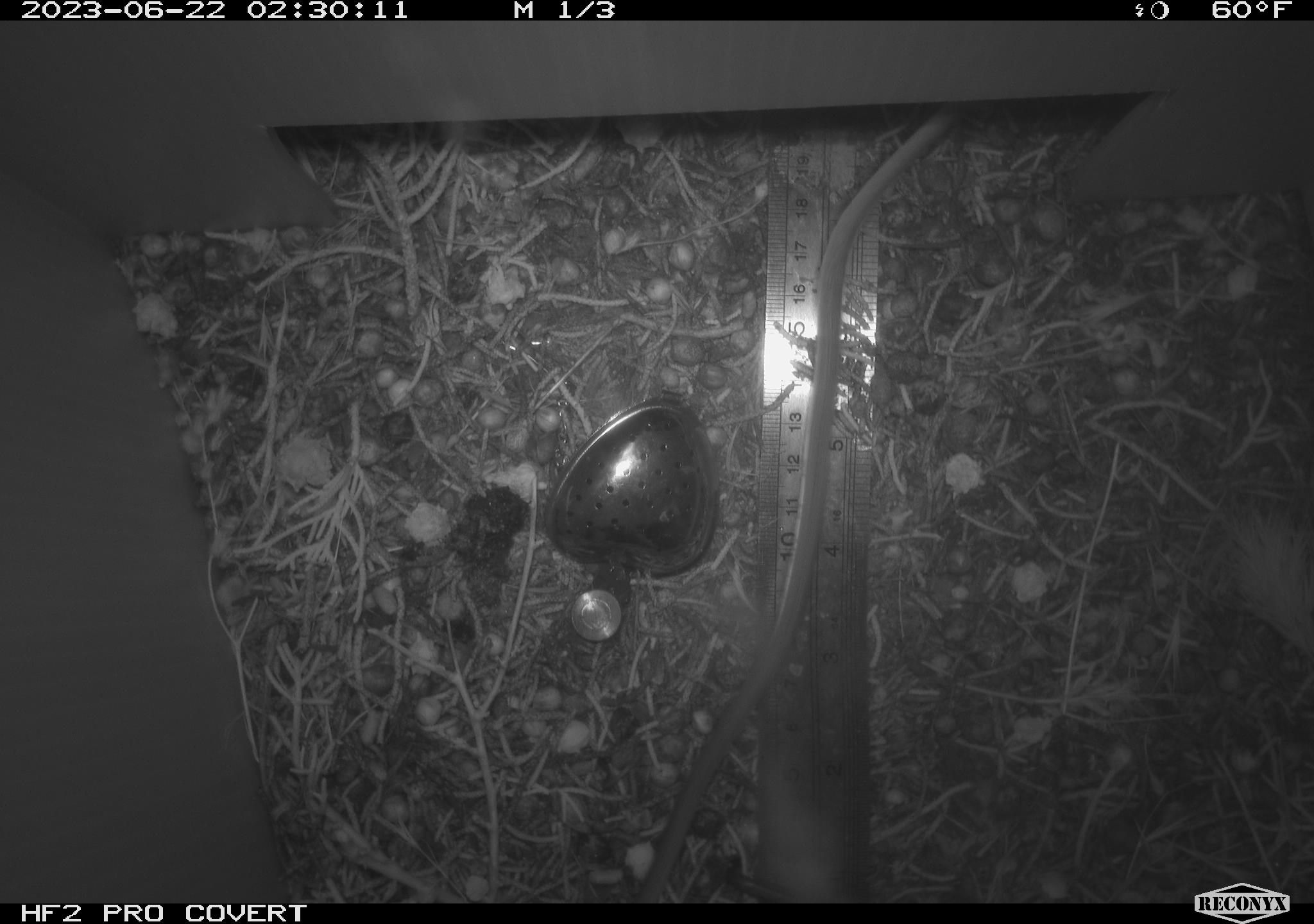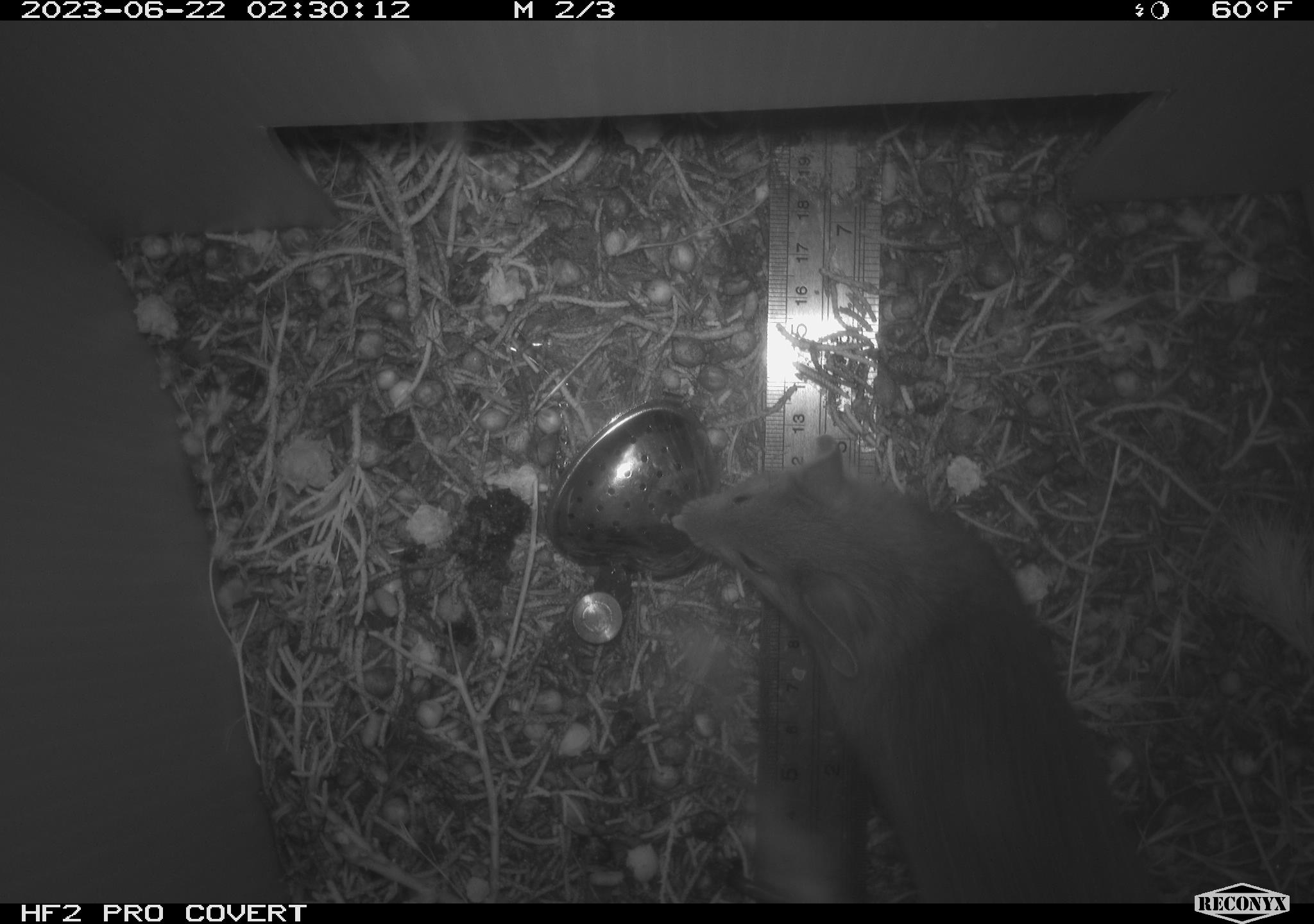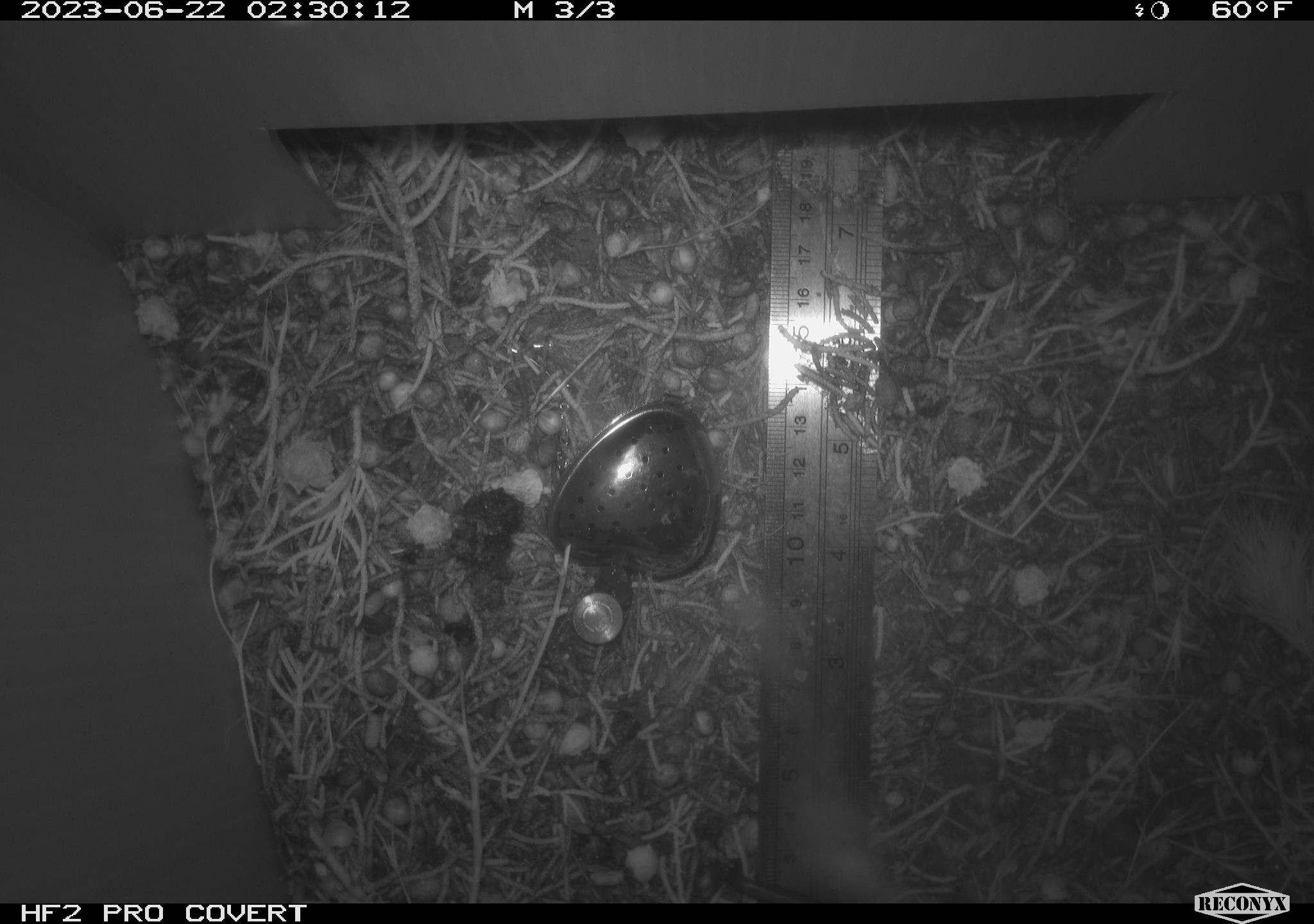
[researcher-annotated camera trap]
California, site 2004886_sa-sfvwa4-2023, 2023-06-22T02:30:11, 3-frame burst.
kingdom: Animalia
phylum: Chordata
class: Mammalia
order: Rodentia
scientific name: Rodentia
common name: rodent